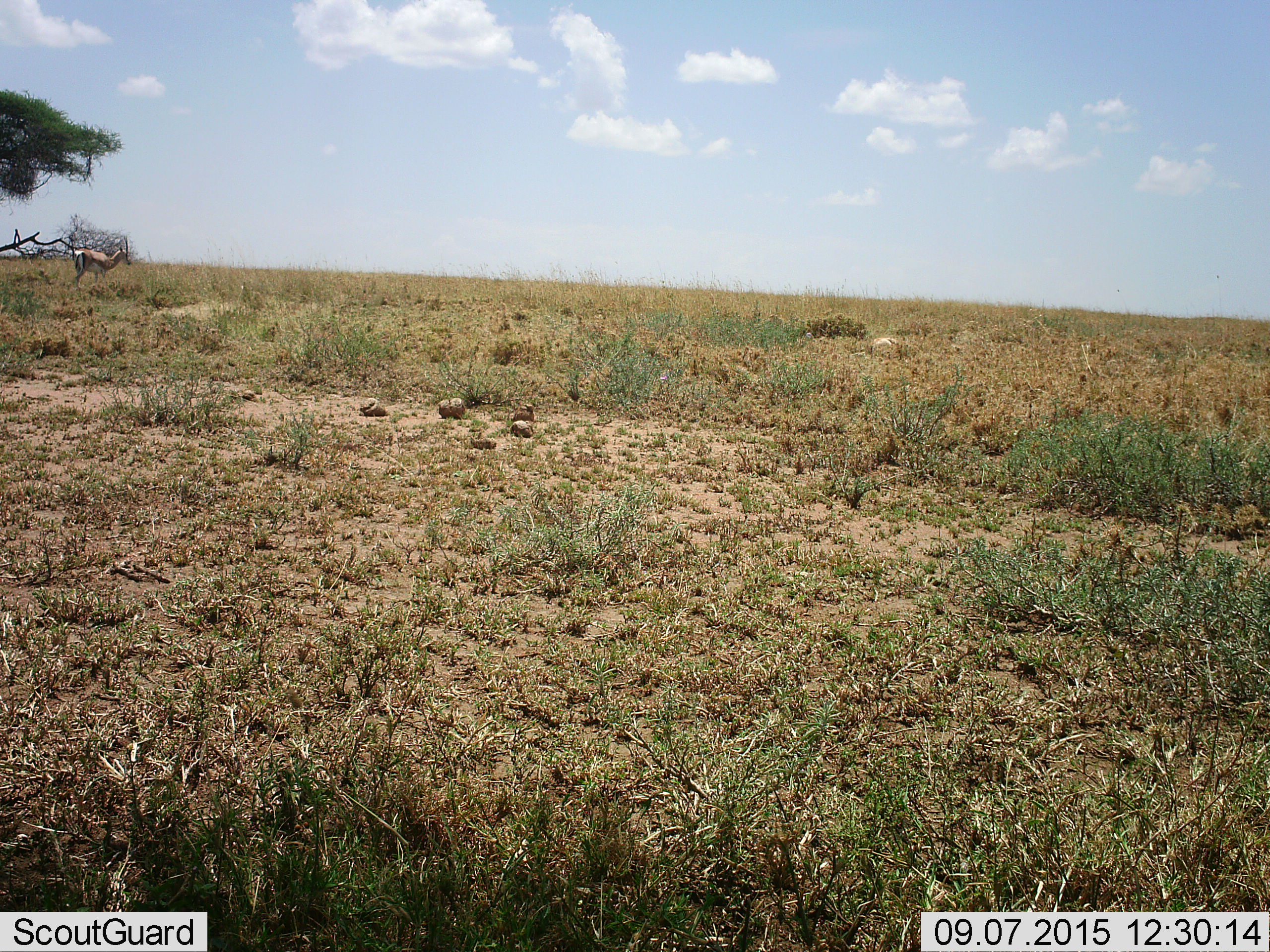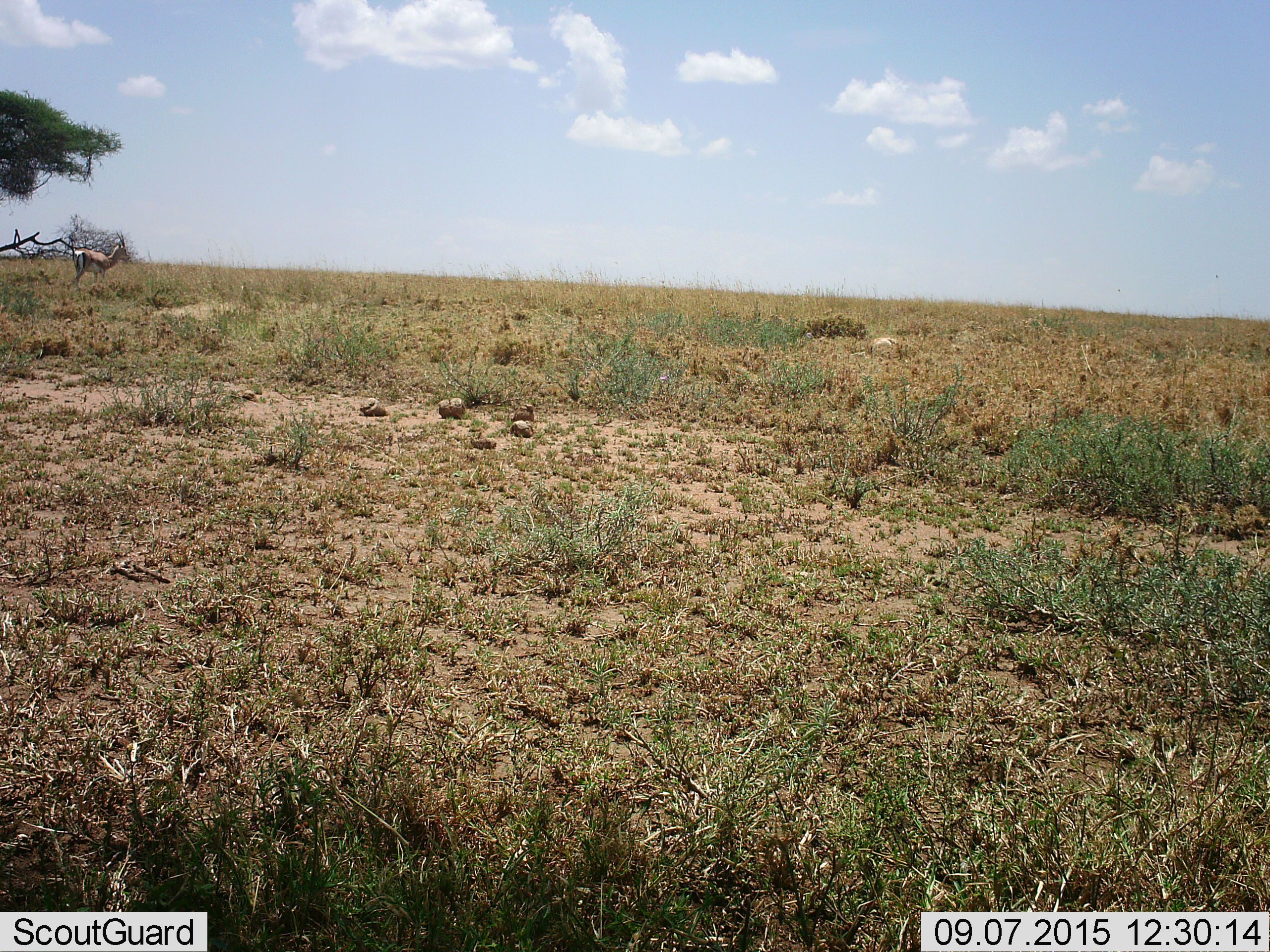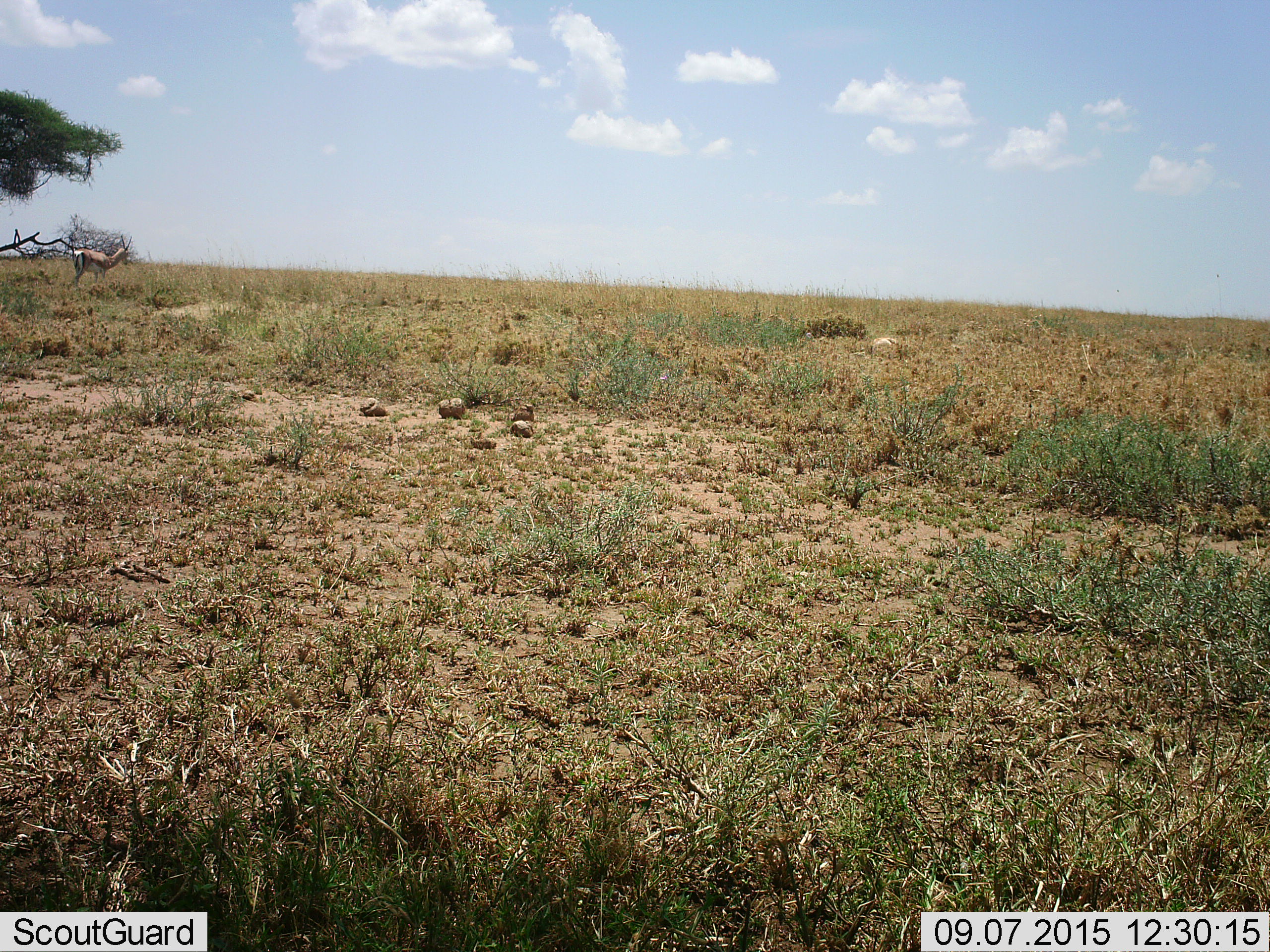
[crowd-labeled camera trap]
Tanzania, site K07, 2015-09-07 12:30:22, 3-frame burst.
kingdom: Animalia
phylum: Chordata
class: Mammalia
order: Artiodactyla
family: Bovidae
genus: Eudorcas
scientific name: Eudorcas thomsonii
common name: thomson's gazelle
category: gazellethomsons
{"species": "gazellethomsons (thomson's gazelle) (Eudorcas thomsonii)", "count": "1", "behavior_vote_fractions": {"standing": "83%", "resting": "0%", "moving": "0%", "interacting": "0%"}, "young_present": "0%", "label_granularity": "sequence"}